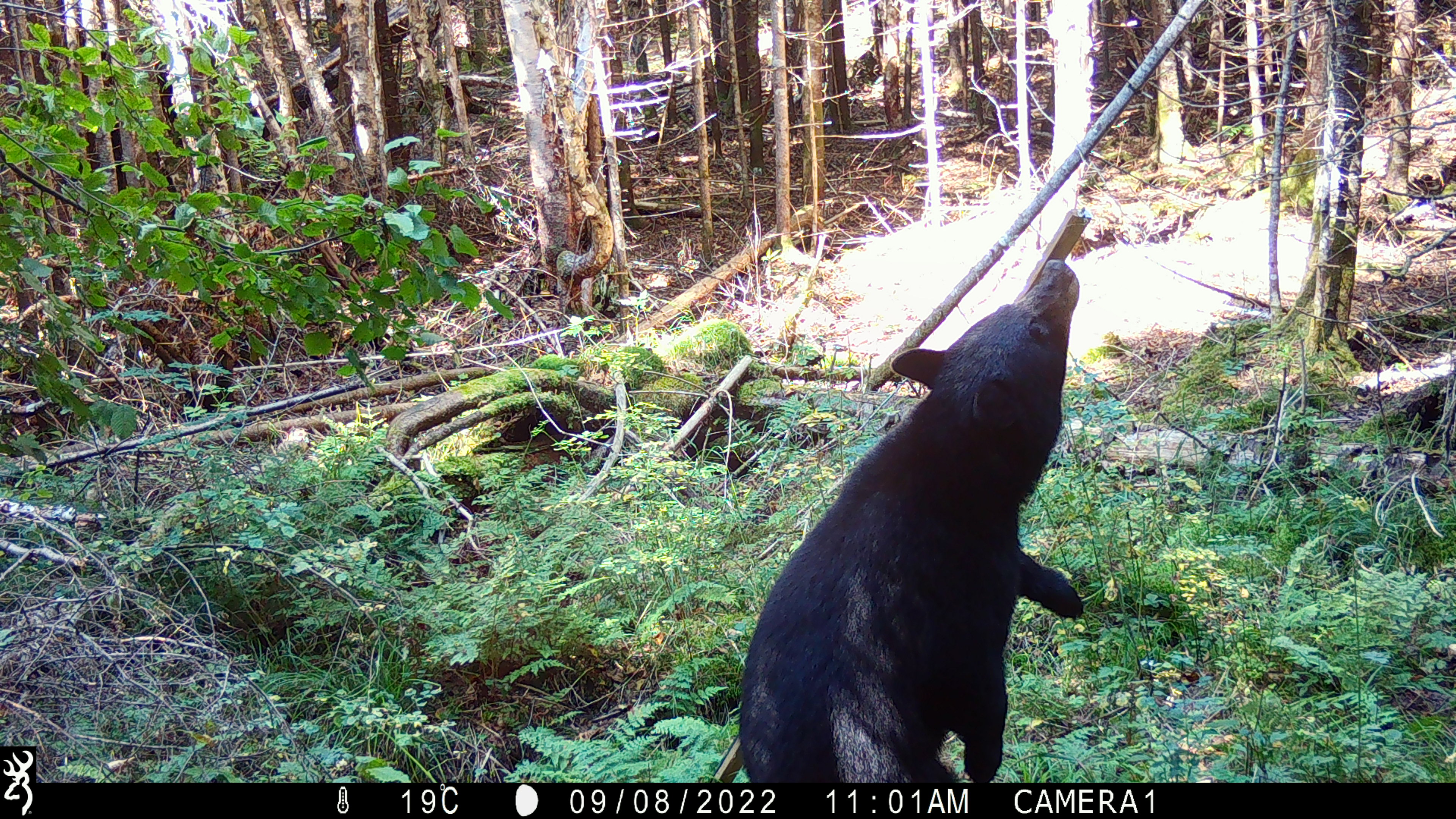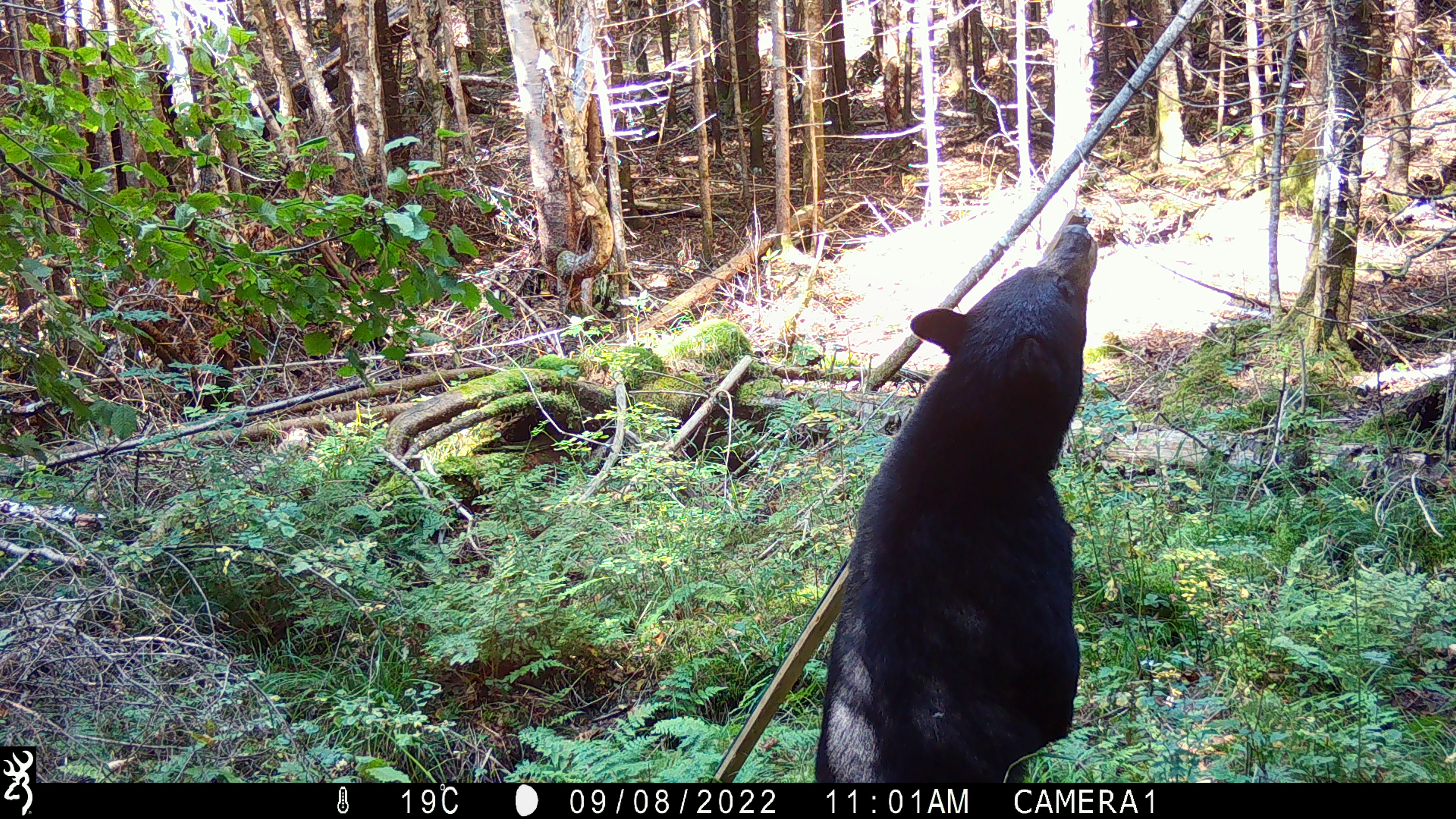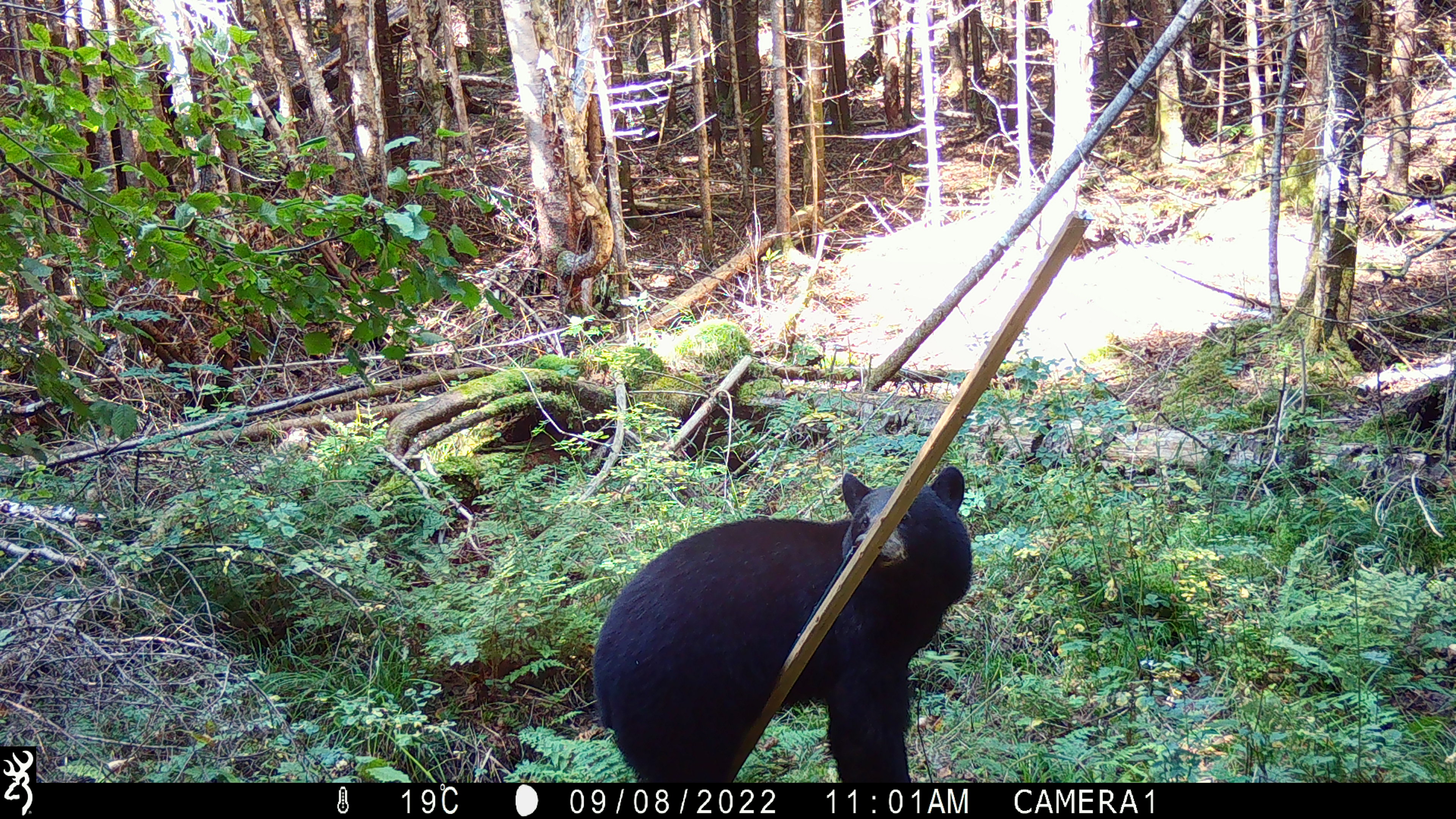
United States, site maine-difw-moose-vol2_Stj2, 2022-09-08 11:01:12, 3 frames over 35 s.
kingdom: Animalia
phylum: Chordata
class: Mammalia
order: Carnivora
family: Ursidae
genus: Ursus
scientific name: Ursus americanus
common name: black bear